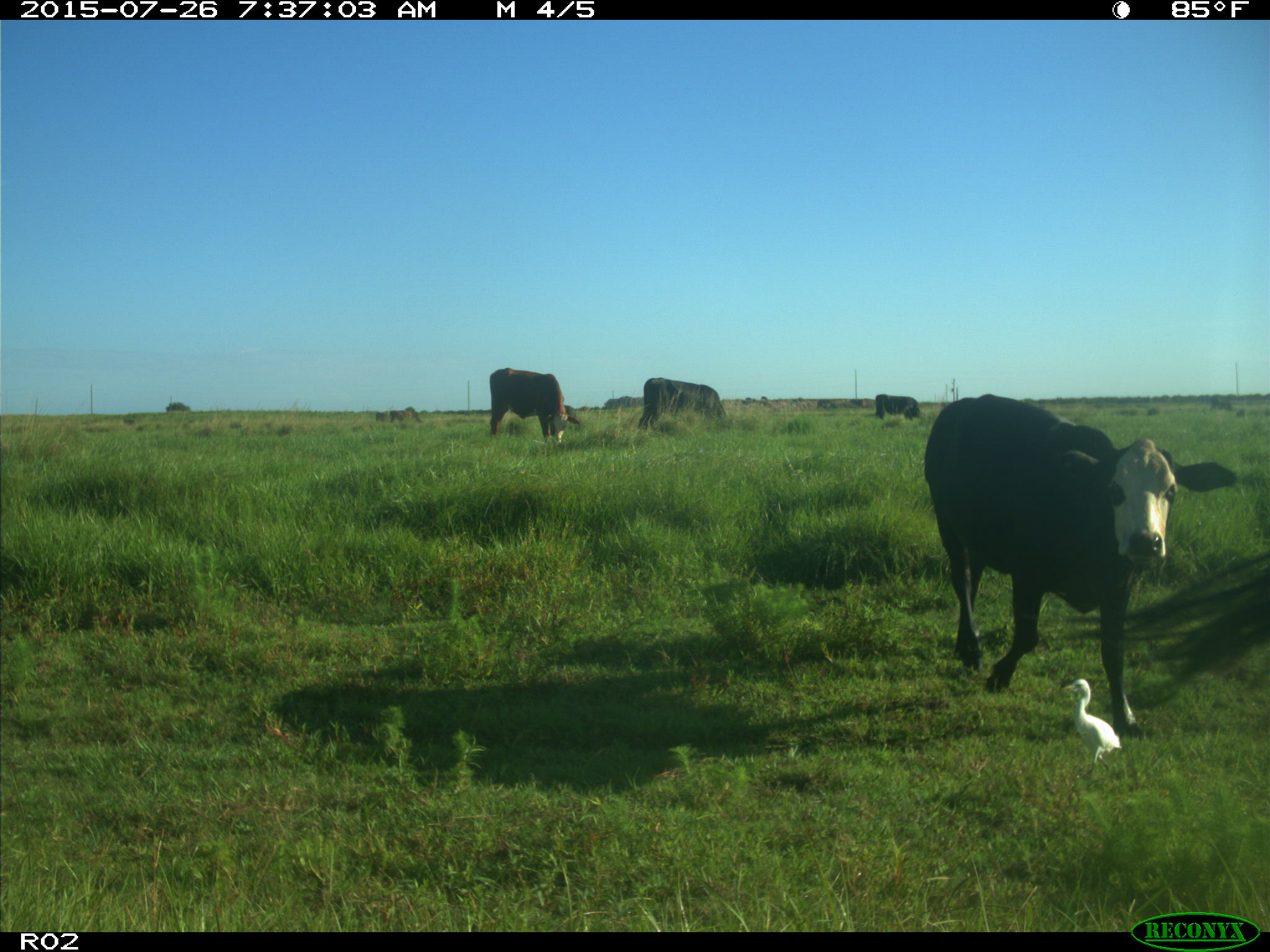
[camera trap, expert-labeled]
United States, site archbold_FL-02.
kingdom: Animalia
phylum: Chordata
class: Mammalia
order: Artiodactyla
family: Bovidae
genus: Bos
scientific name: Bos taurus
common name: domestic cow